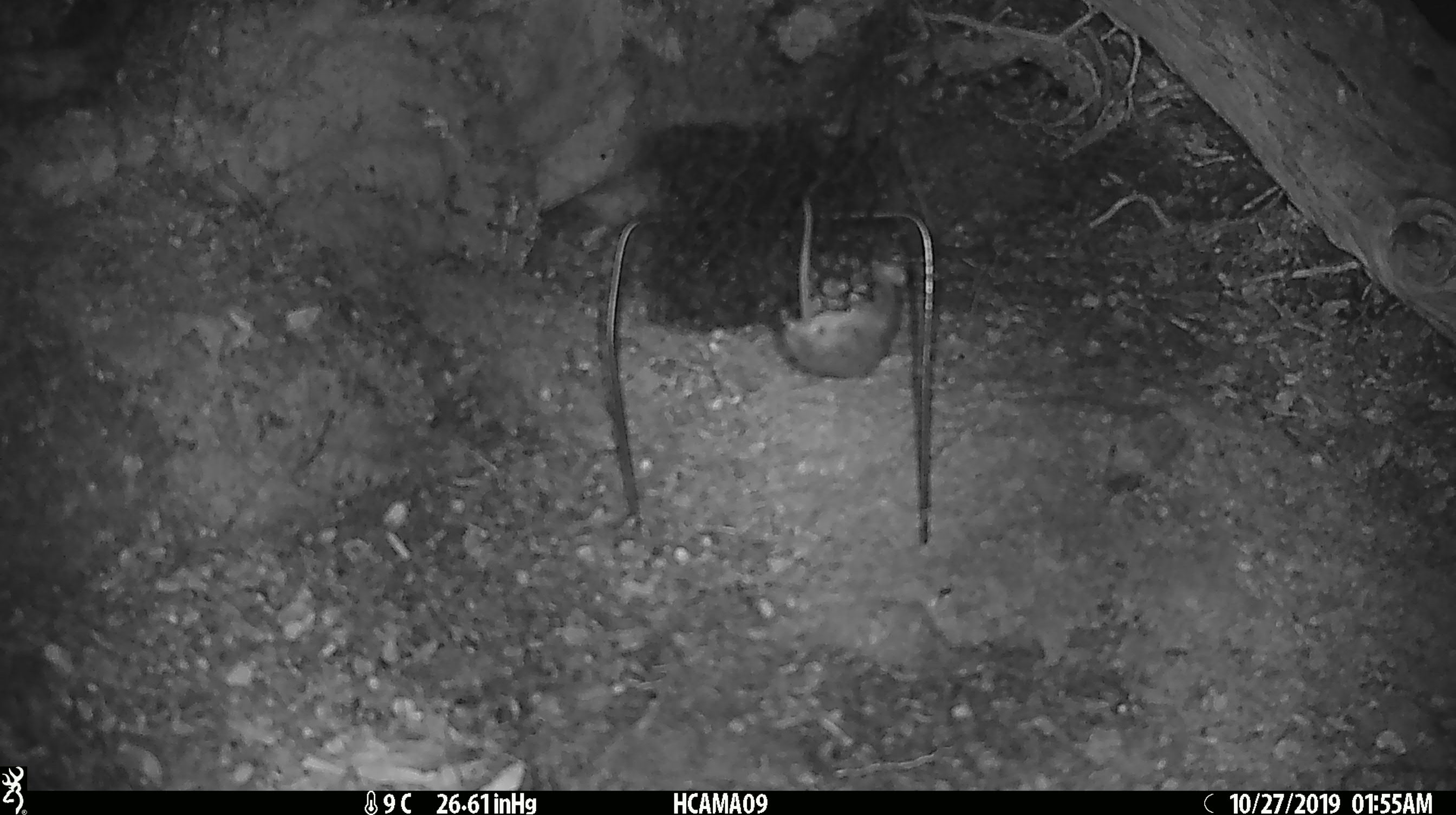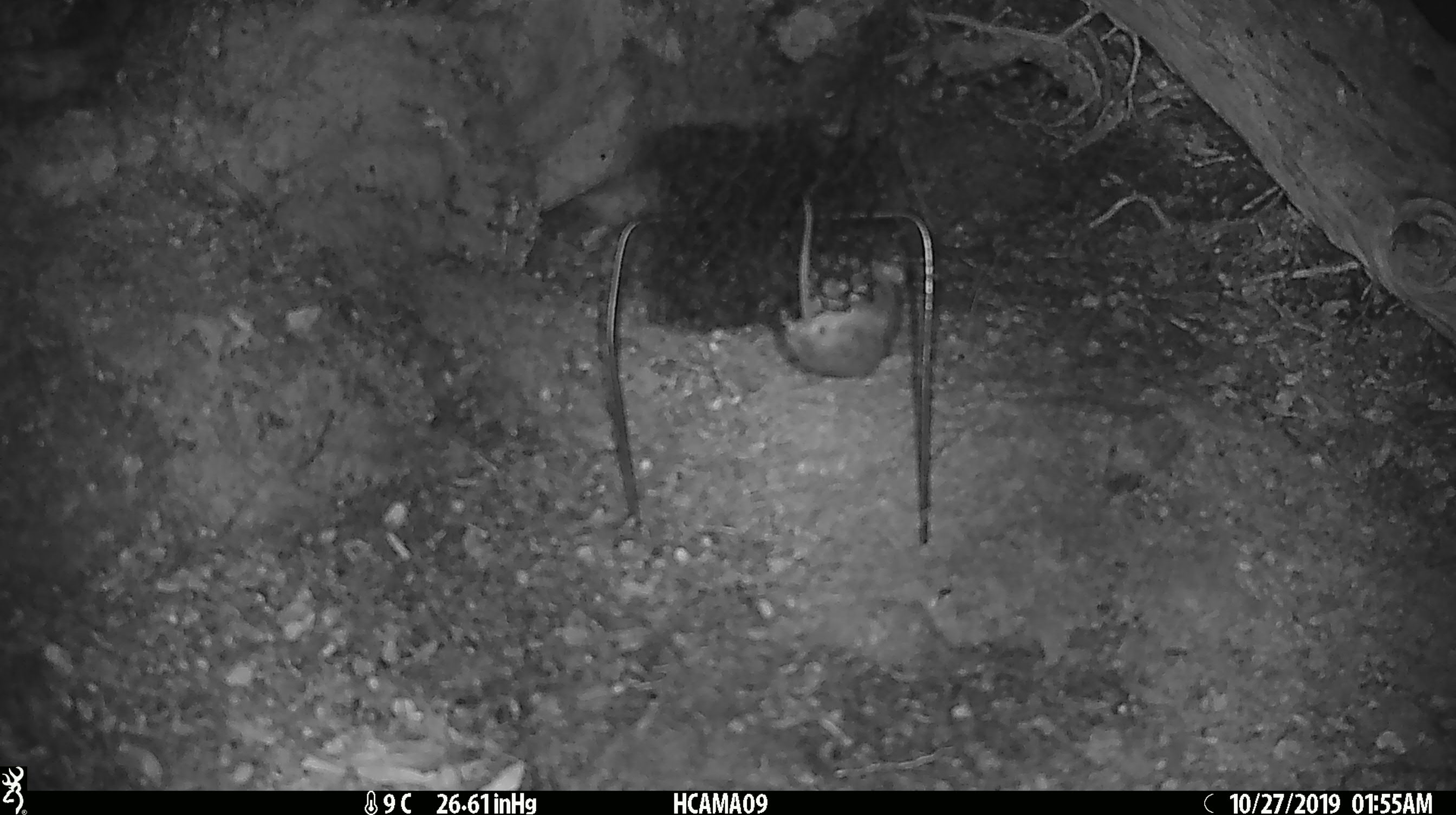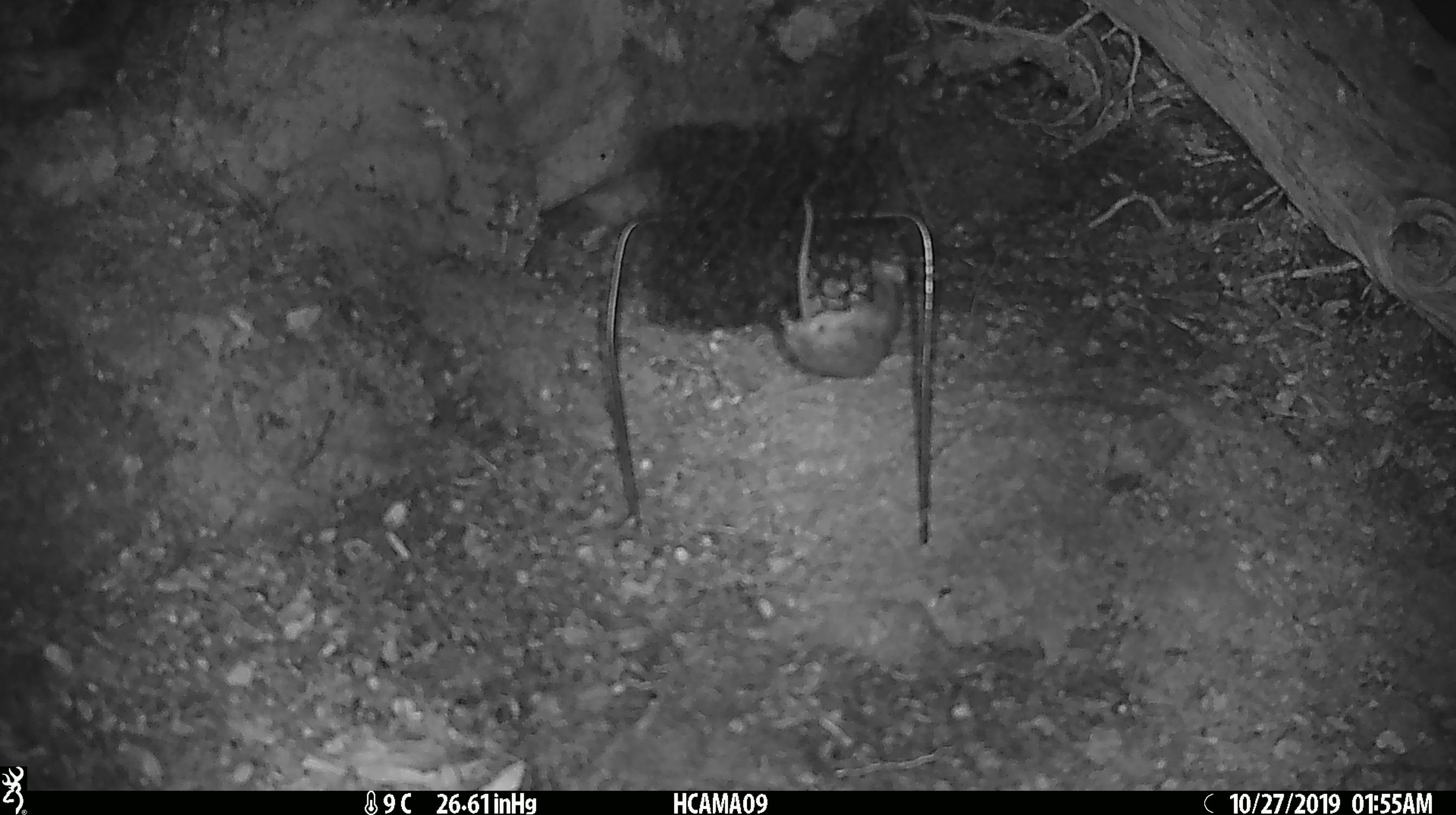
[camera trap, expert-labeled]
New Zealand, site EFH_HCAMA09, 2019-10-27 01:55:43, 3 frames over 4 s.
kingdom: Animalia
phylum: Chordata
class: Mammalia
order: Rodentia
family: Muridae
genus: Mus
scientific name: Mus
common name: mouse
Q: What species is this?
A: Mouse (Mus).